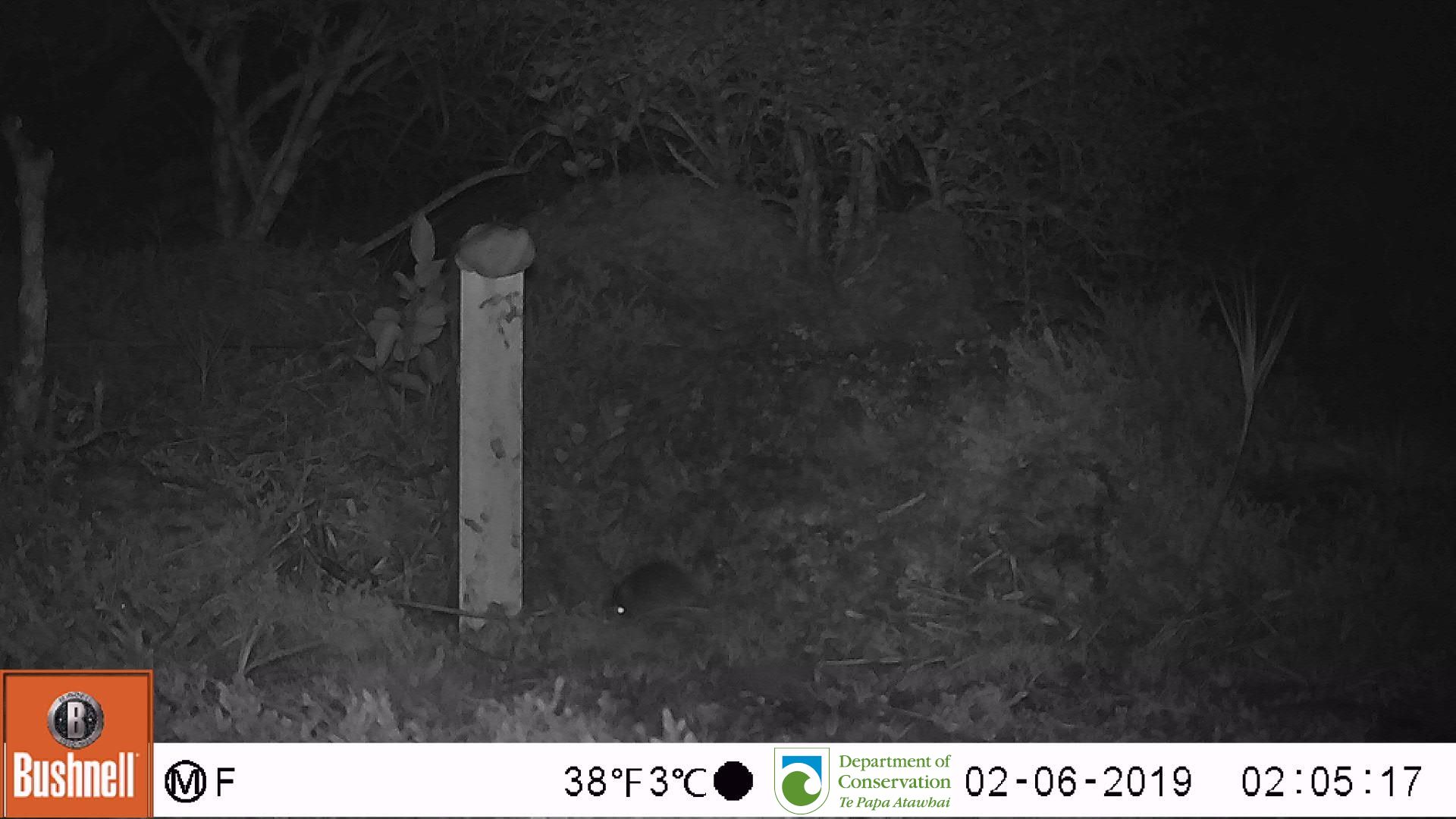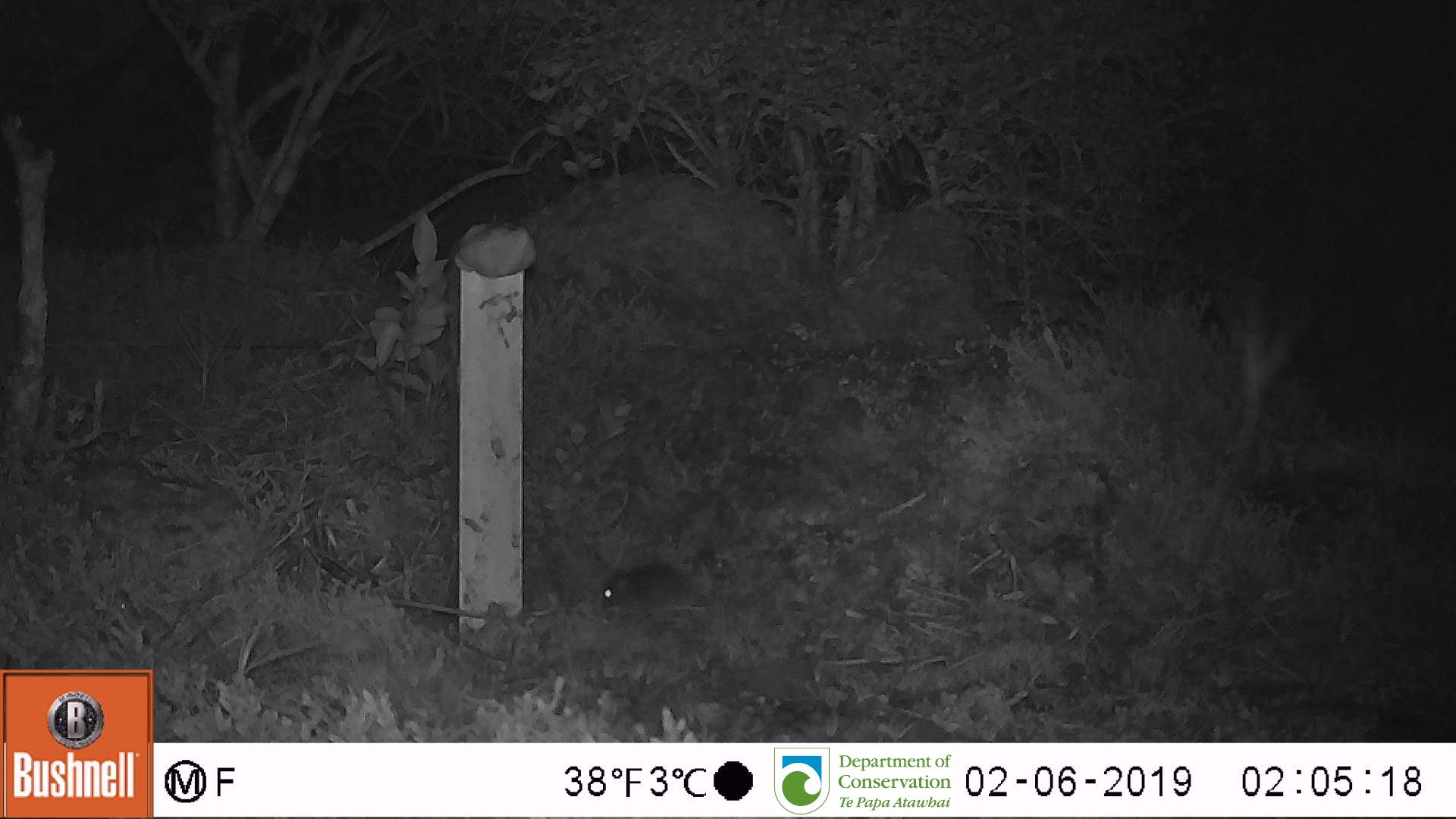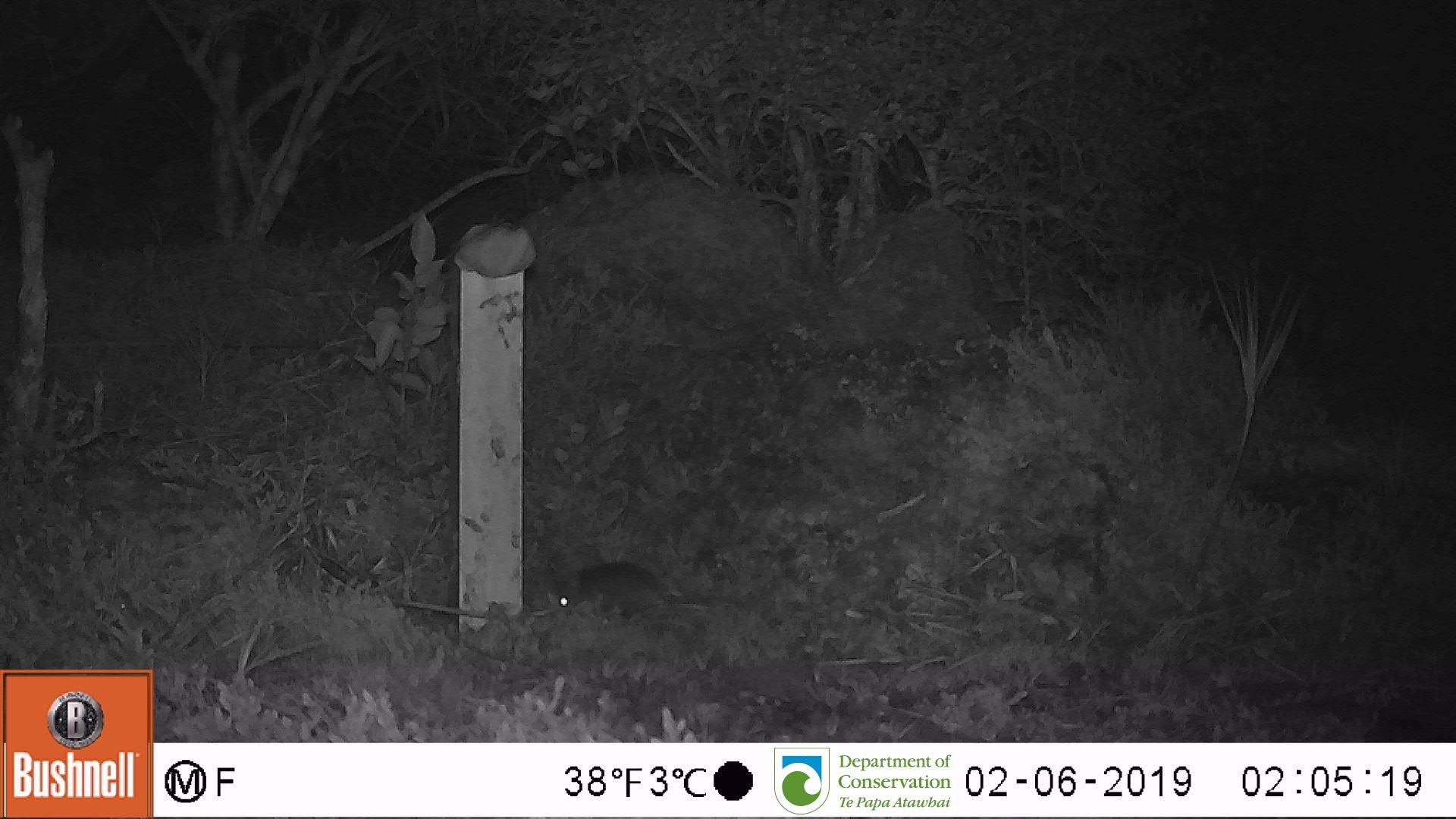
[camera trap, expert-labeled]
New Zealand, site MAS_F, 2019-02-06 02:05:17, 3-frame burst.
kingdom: Animalia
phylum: Chordata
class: Mammalia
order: Rodentia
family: Muridae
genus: Mus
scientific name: Mus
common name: mouse